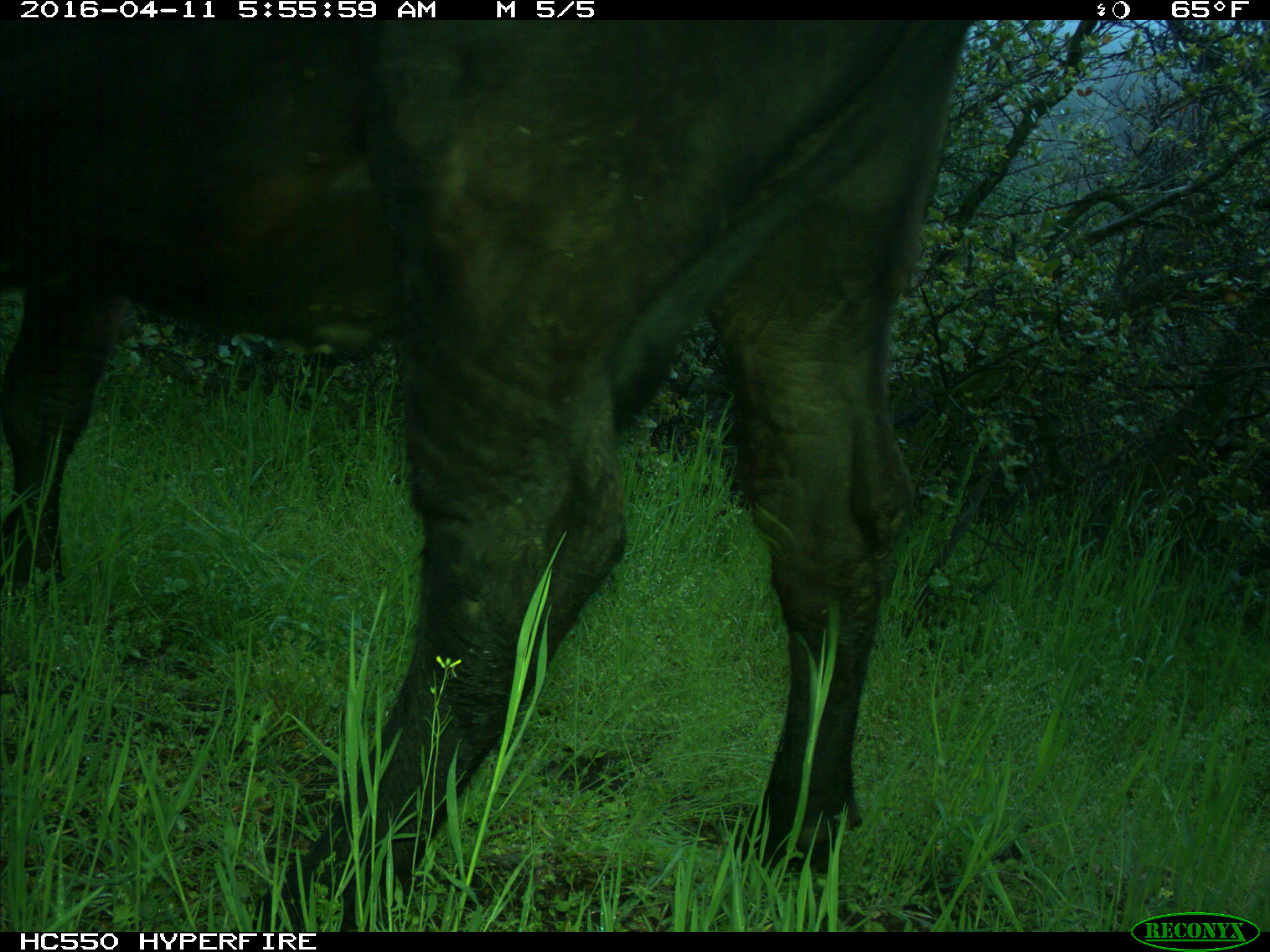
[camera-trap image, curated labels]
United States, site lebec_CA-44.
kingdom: Animalia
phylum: Chordata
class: Mammalia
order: Artiodactyla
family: Bovidae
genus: Bos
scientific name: Bos taurus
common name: domestic cow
Bos taurus (domestic cow).